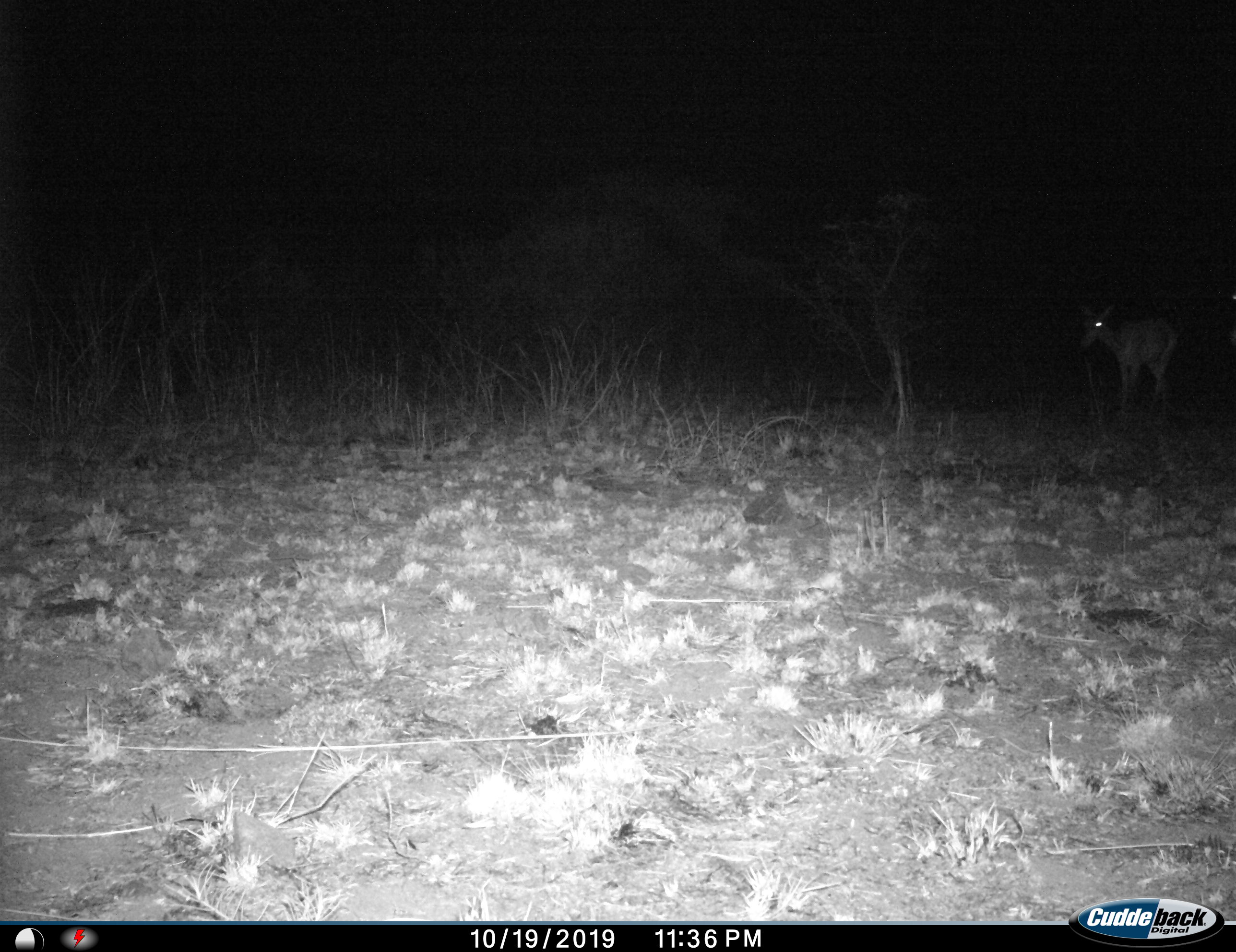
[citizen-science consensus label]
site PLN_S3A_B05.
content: unidentified animal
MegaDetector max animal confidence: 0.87